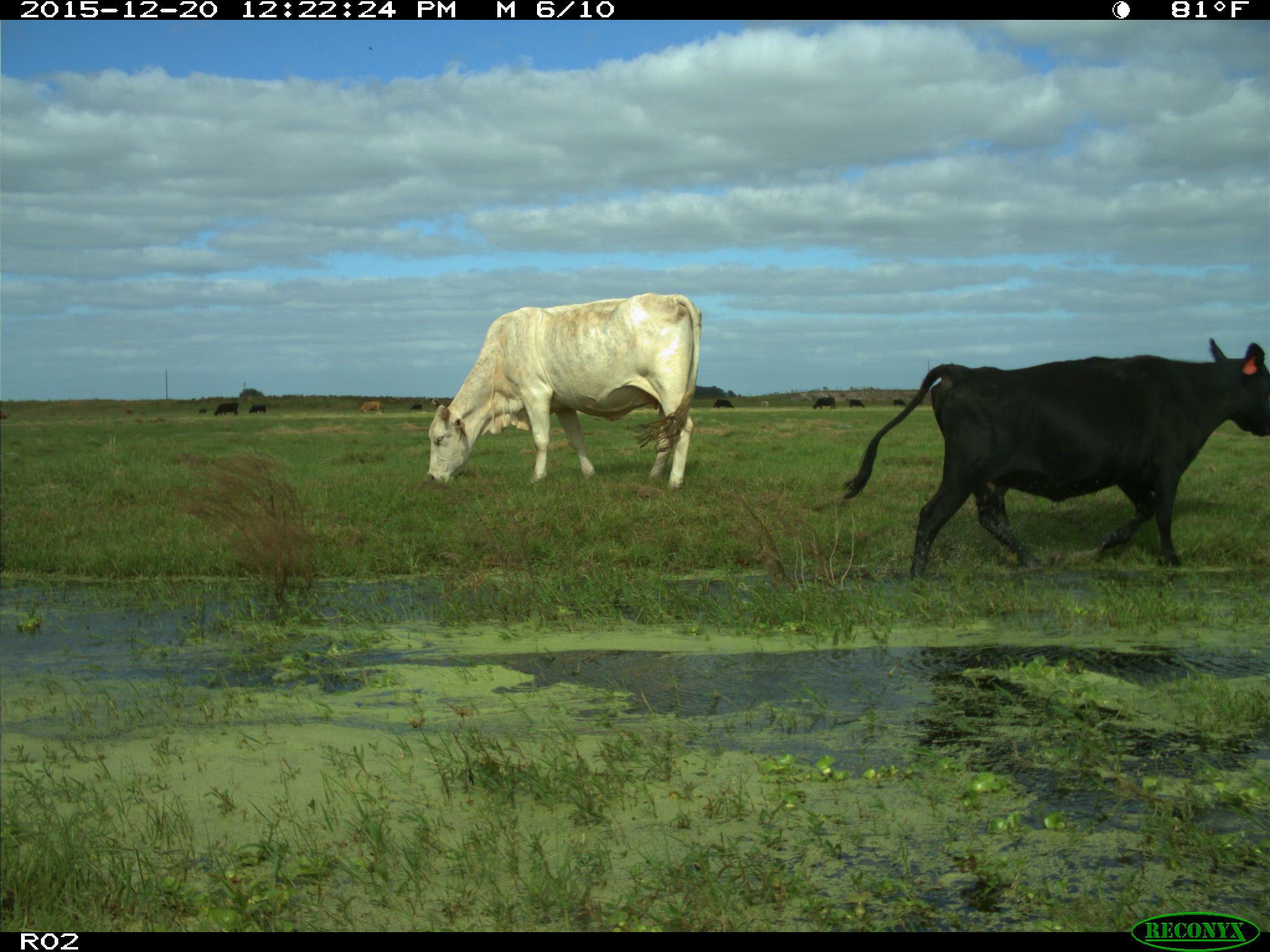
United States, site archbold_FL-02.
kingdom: Animalia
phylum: Chordata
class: Mammalia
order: Artiodactyla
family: Bovidae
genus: Bos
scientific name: Bos taurus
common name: domestic cow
Bos taurus (domestic cow).